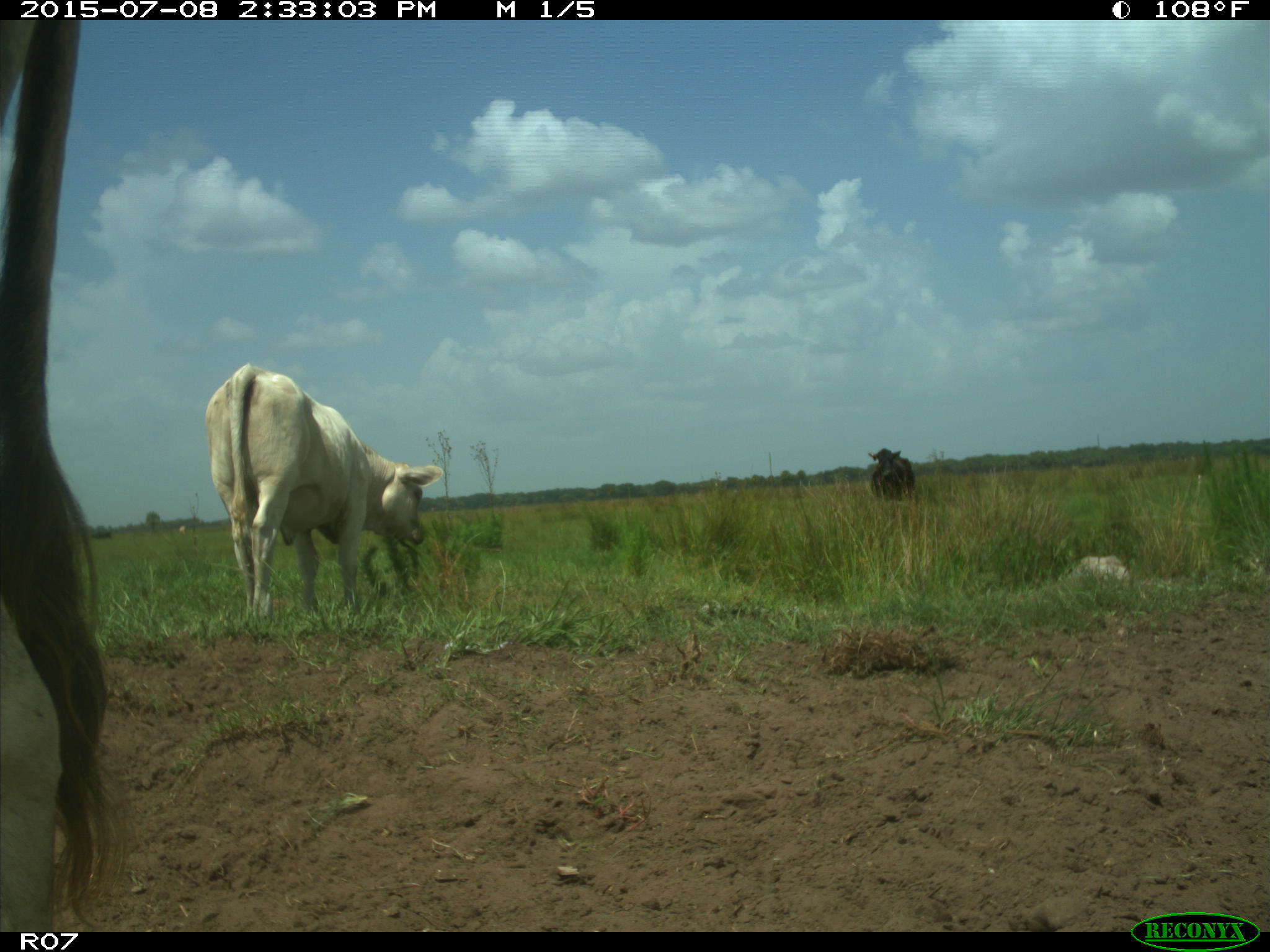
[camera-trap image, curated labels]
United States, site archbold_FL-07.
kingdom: Animalia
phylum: Chordata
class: Mammalia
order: Artiodactyla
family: Bovidae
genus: Bos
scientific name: Bos taurus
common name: domestic cow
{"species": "Bos taurus (domestic cow)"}